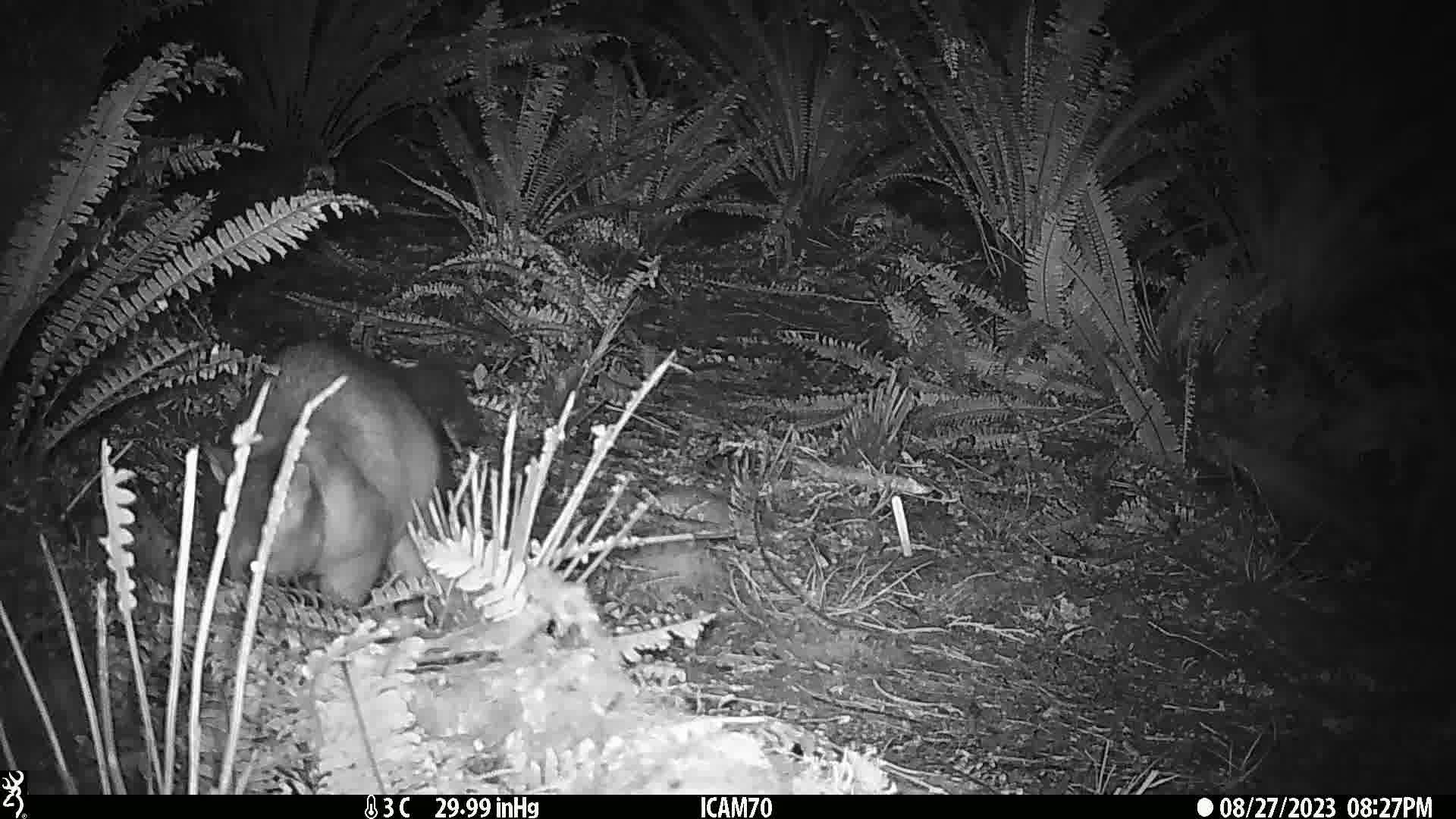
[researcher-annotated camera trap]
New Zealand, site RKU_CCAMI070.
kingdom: Animalia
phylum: Chordata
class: Mammalia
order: Diprotodontia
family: Phalangeridae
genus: Trichosurus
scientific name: Trichosurus vulpecula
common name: common brushtail possum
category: possum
Possum (common brushtail possum) (Trichosurus vulpecula).